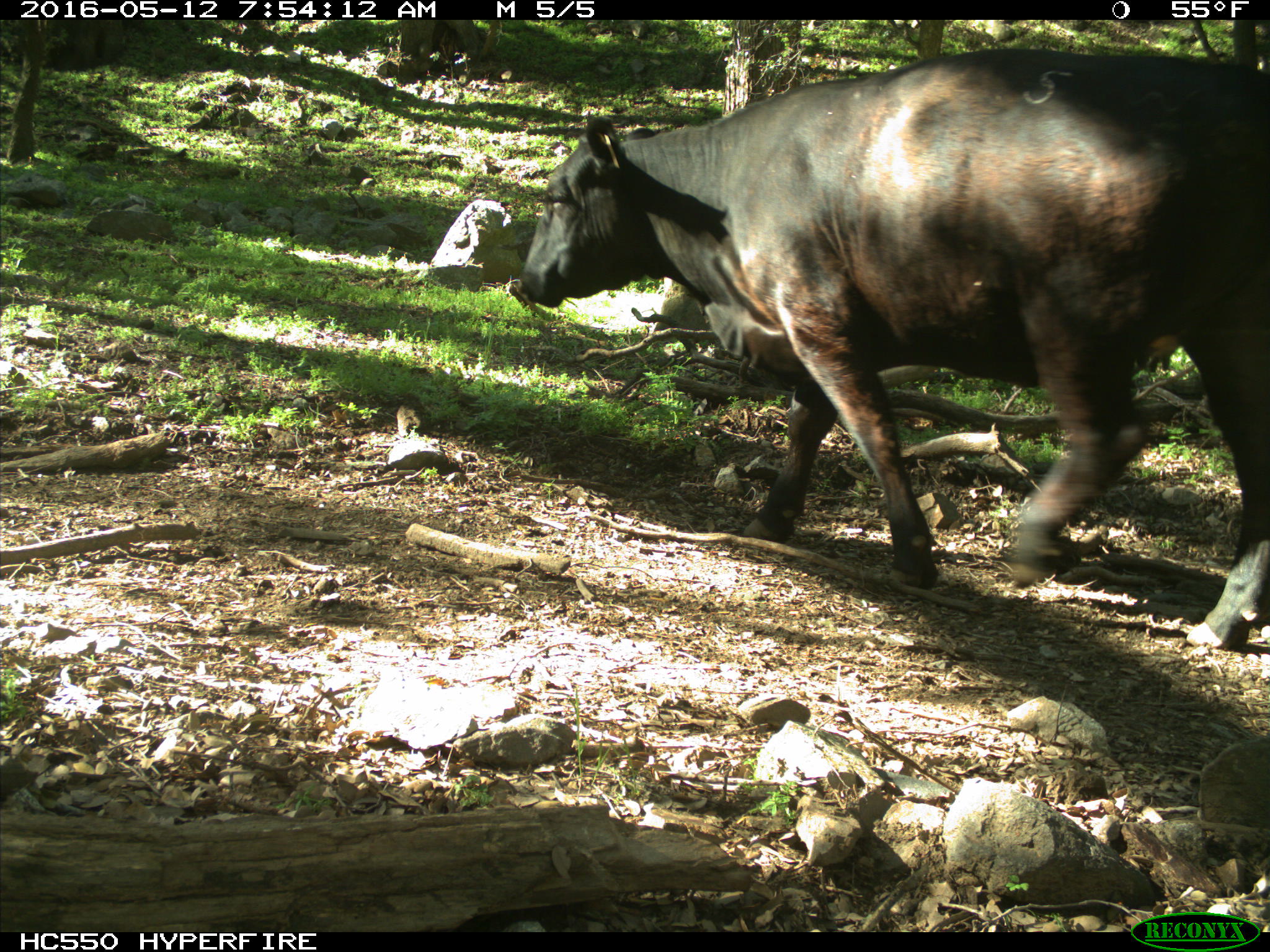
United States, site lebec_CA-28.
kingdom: Animalia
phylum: Chordata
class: Mammalia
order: Artiodactyla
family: Bovidae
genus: Bos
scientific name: Bos taurus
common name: domestic cow